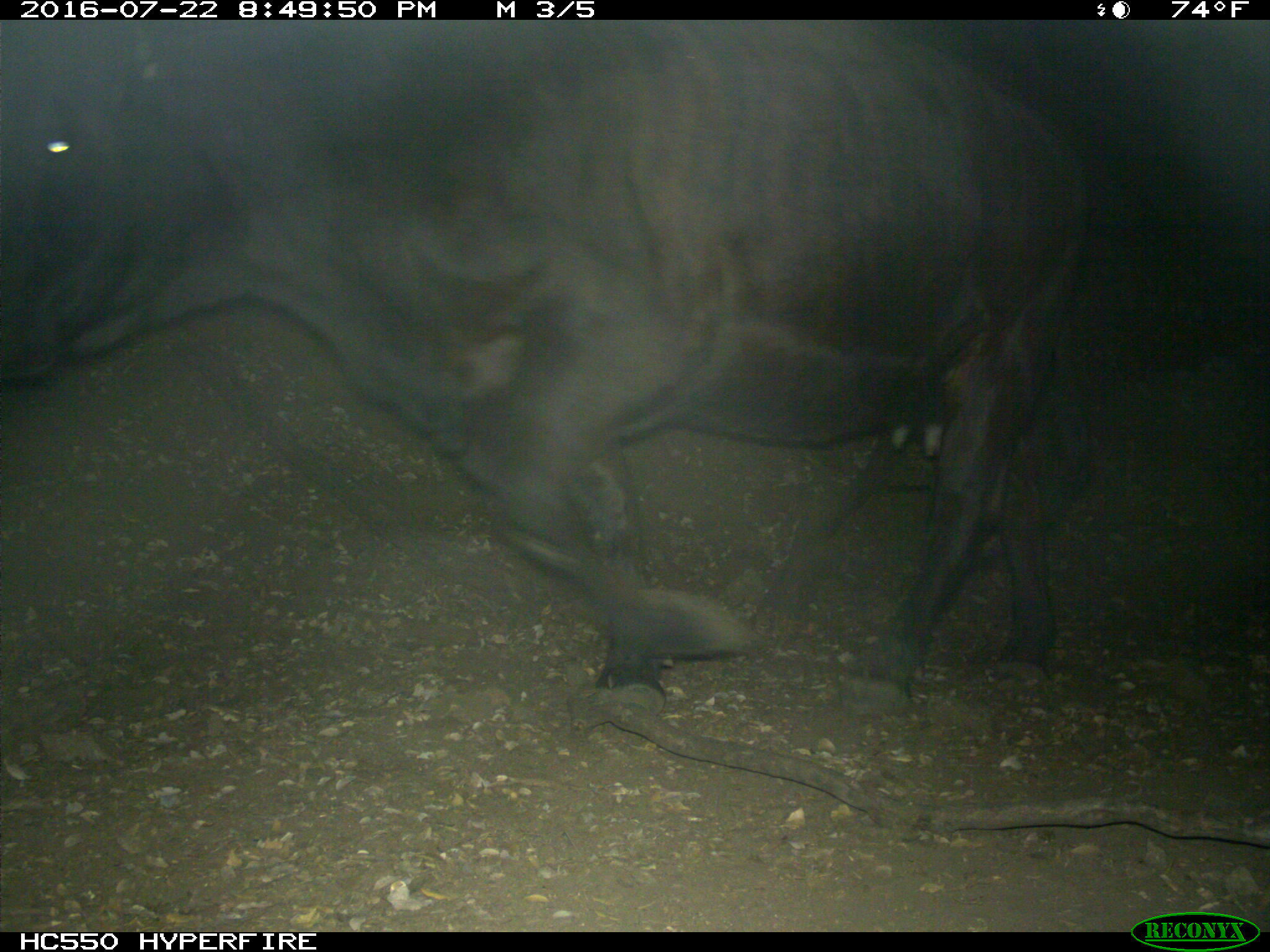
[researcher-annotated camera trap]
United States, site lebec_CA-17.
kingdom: Animalia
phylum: Chordata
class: Mammalia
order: Artiodactyla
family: Bovidae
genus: Bos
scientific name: Bos taurus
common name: domestic cow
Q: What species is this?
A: Bos taurus (domestic cow).